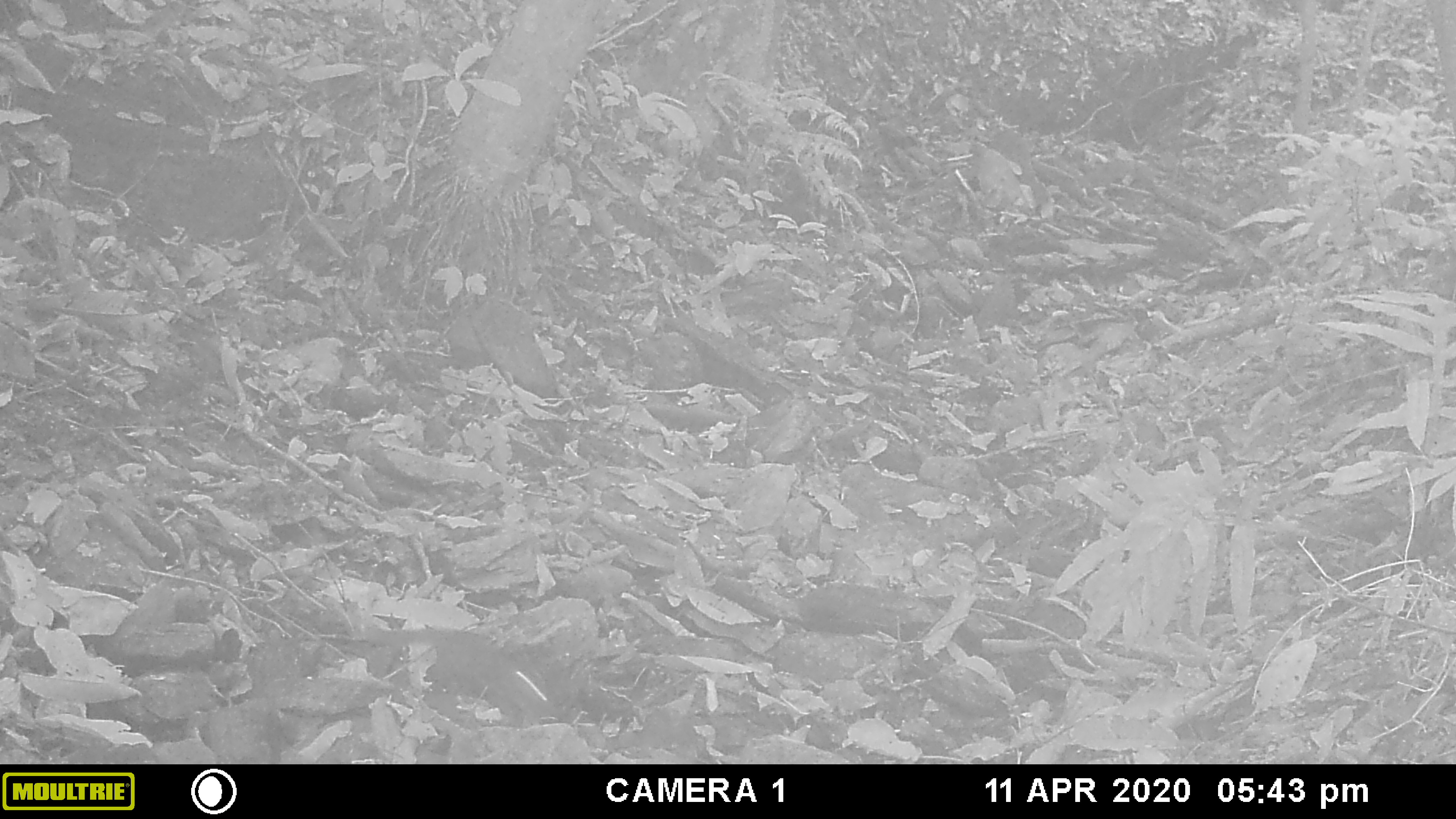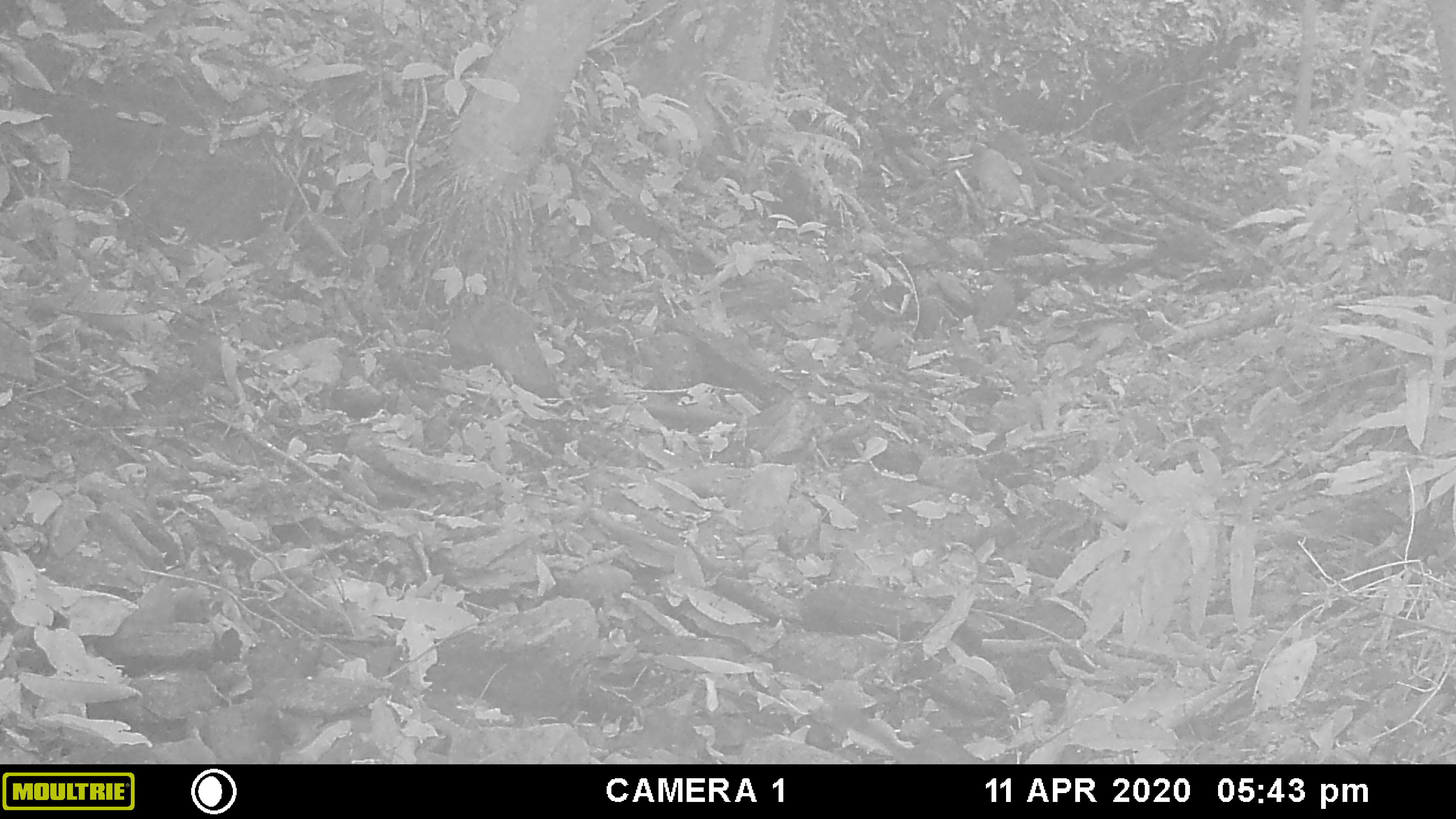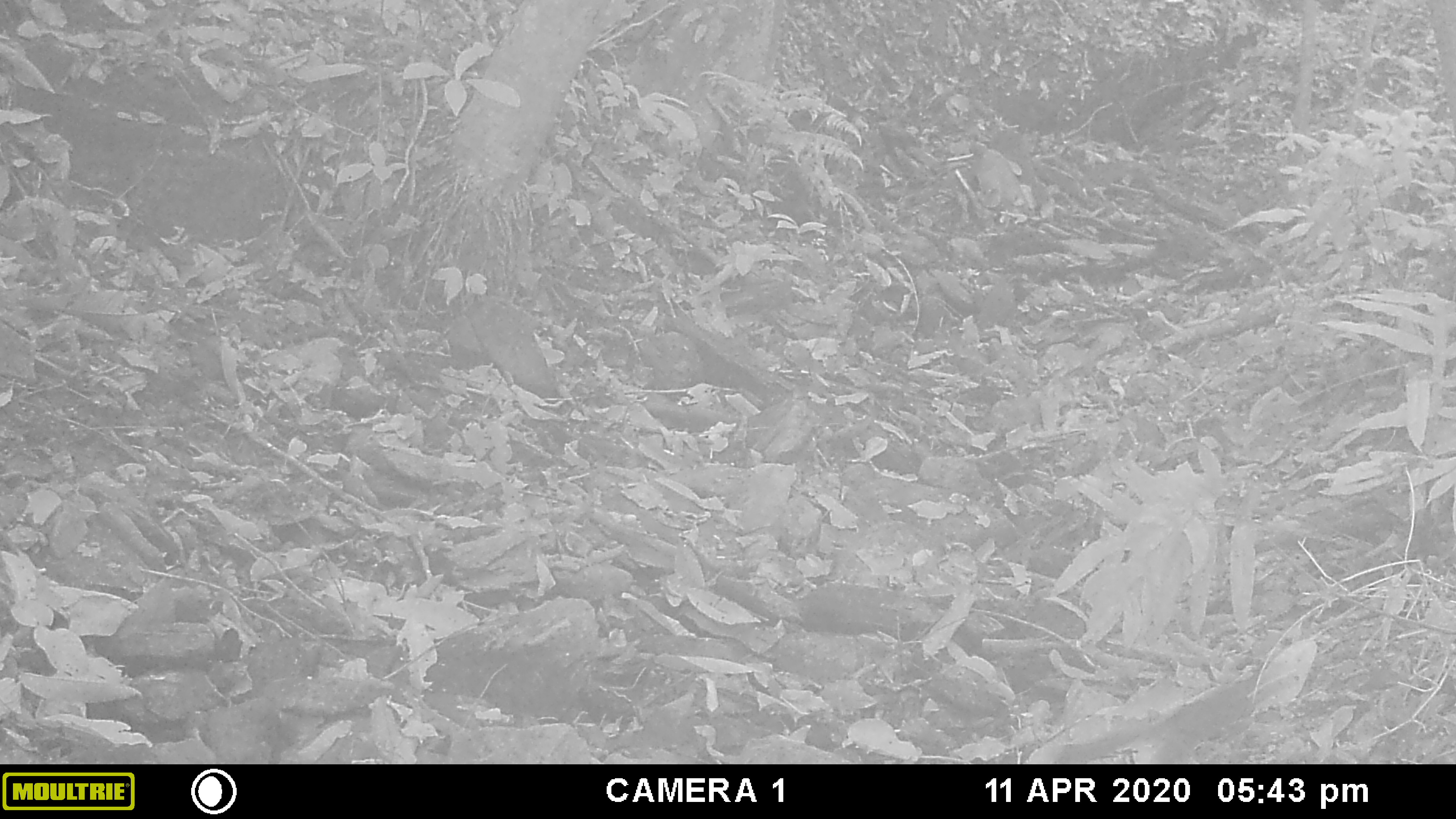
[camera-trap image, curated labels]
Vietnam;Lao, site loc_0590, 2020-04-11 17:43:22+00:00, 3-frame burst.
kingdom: Animalia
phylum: Chordata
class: Mammalia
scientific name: Mammalia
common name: mammal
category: unidentified small mammal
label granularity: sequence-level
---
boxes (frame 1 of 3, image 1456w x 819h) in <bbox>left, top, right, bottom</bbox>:
unidentified small mammal: <bbox>356, 621, 572, 723</bbox>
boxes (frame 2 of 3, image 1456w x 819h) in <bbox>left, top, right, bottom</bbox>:
unidentified small mammal: <bbox>825, 702, 994, 763</bbox>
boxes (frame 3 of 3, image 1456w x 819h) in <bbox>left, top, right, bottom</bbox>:
unidentified small mammal: <bbox>1030, 662, 1310, 760</bbox>